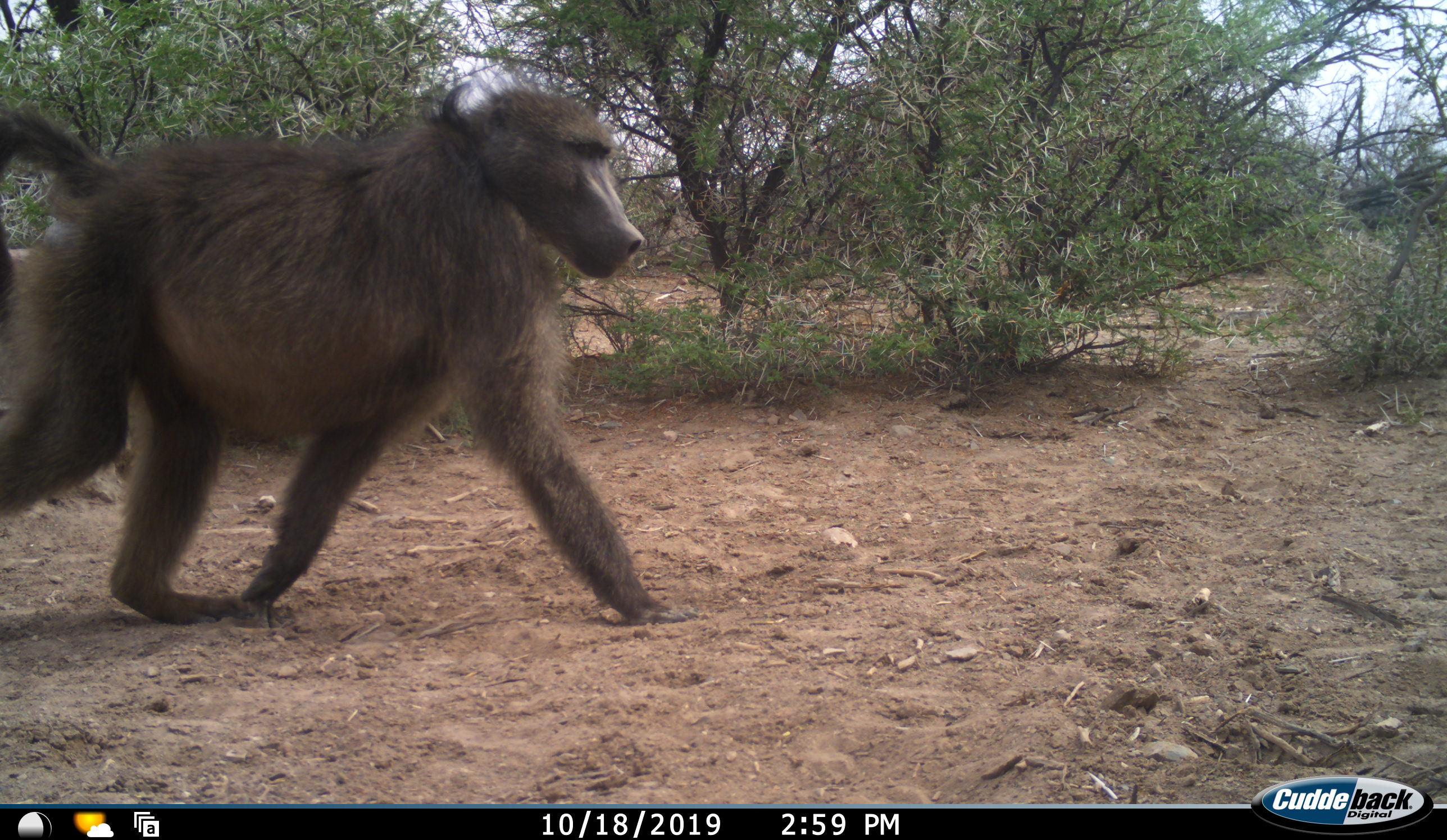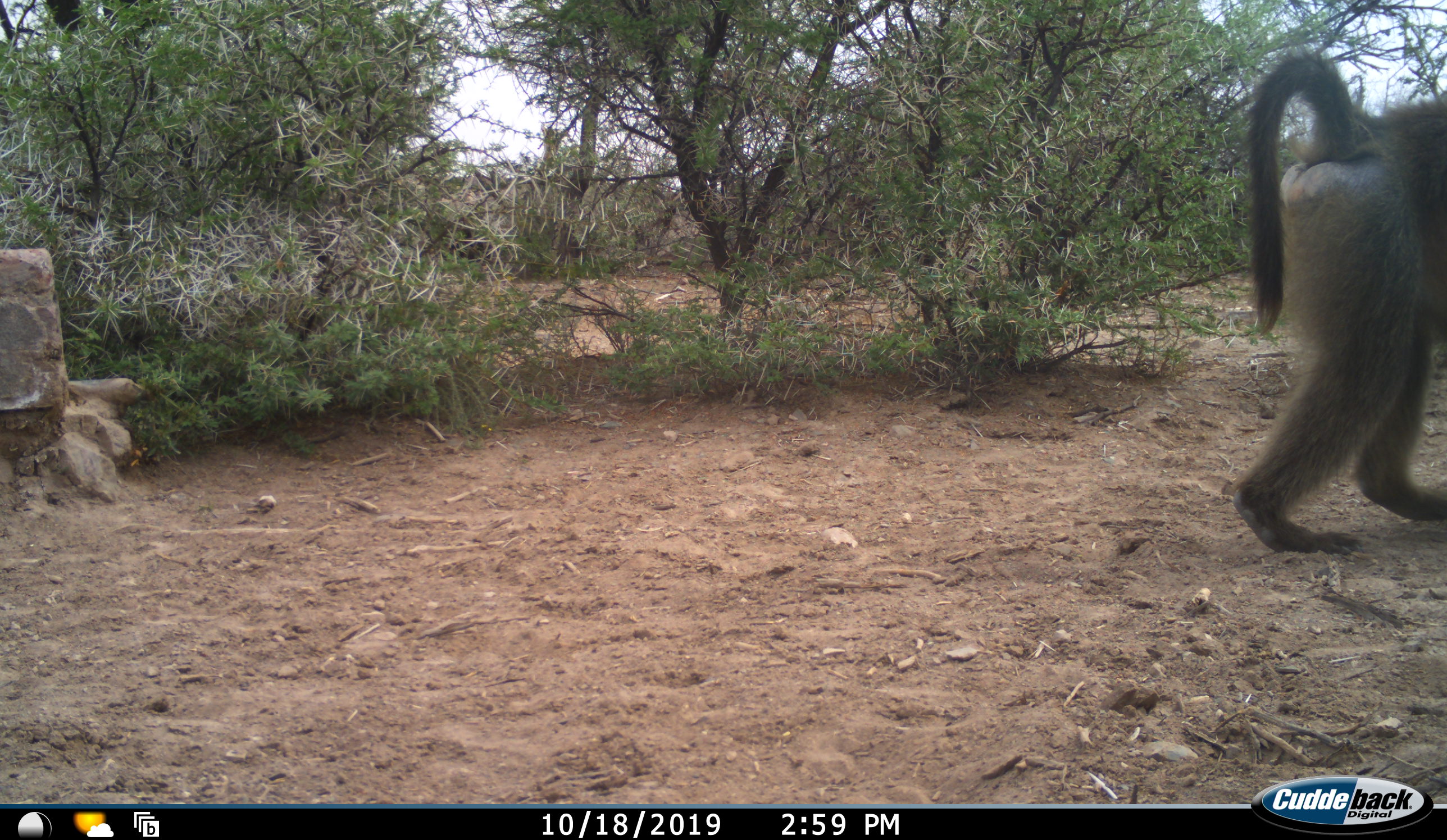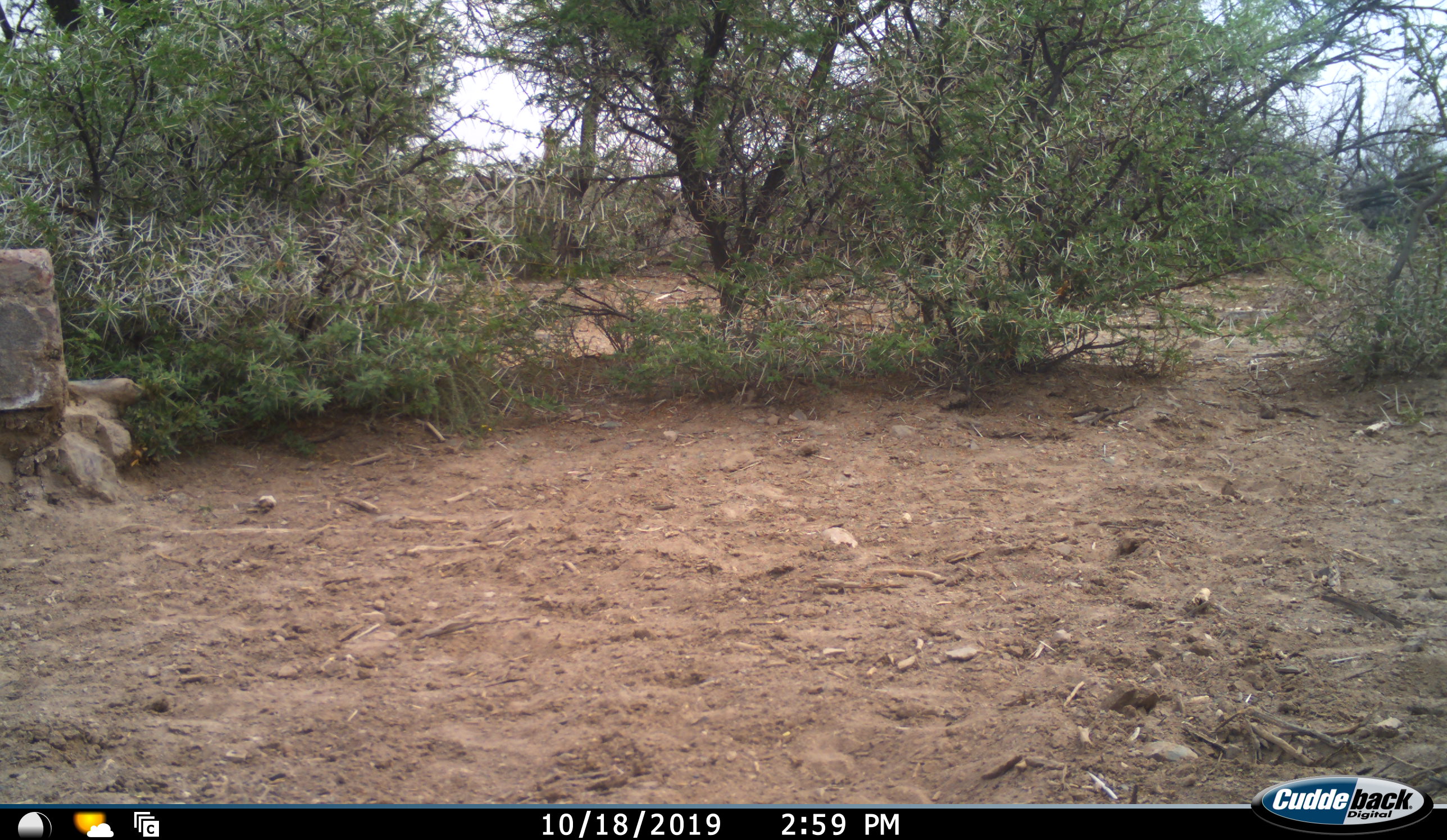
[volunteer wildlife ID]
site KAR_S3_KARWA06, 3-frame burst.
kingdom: Animalia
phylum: Chordata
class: Mammalia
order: Primates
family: Cercopithecidae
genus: Papio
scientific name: Papio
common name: baboon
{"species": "baboon (Papio)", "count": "1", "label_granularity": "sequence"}